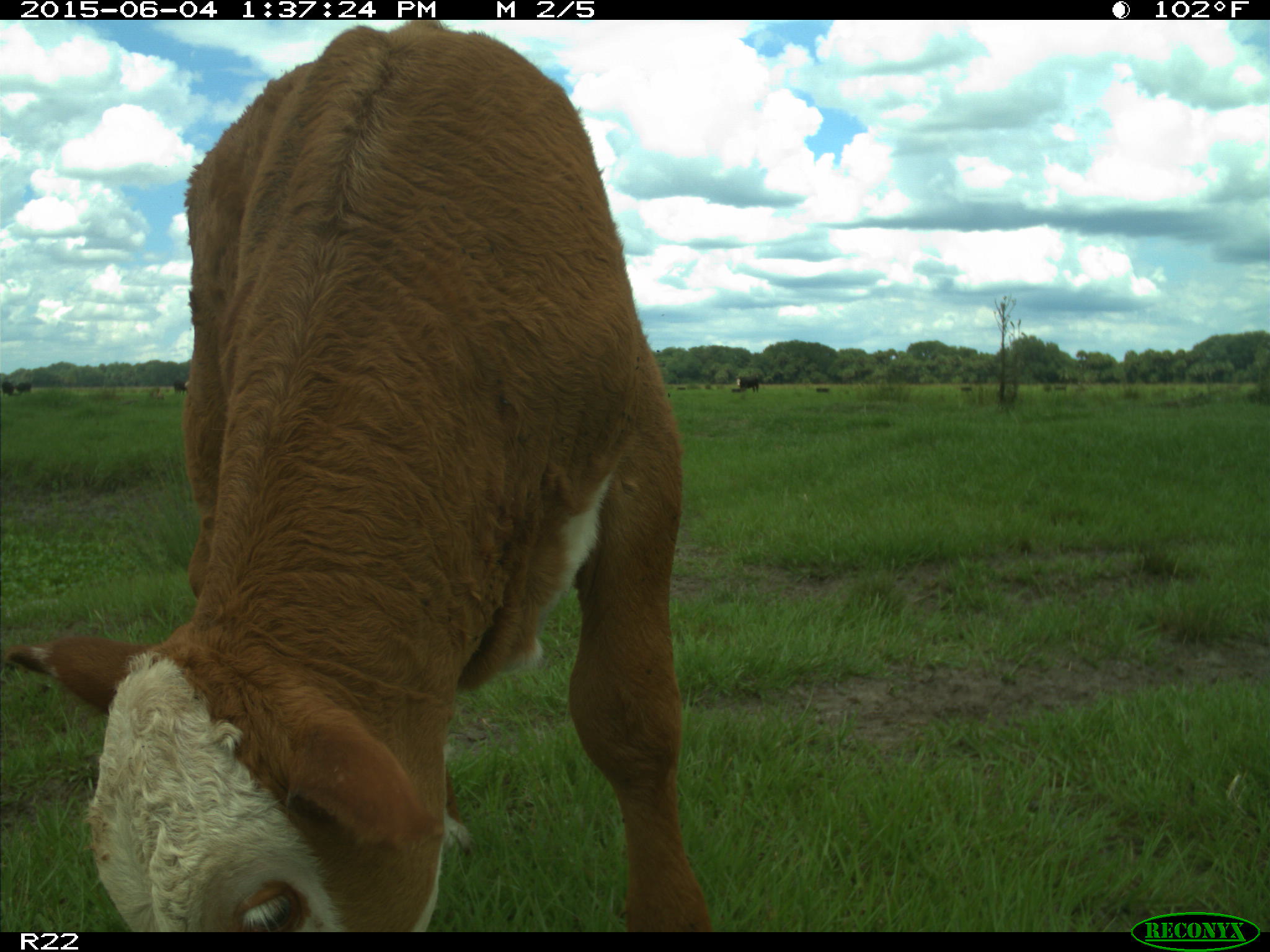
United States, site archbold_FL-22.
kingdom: Animalia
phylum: Chordata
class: Mammalia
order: Artiodactyla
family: Bovidae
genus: Bos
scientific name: Bos taurus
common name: domestic cow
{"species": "Bos taurus (domestic cow)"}